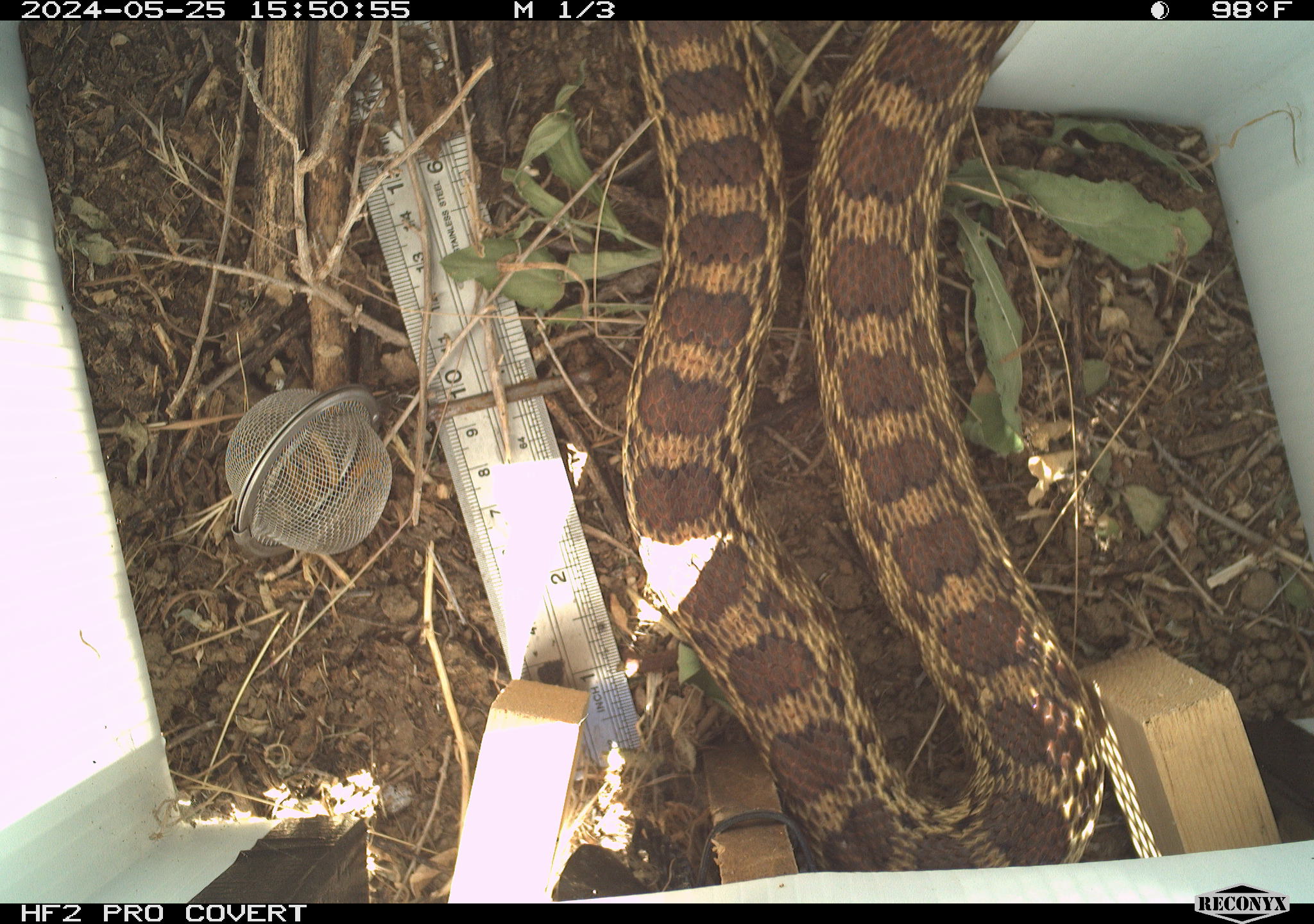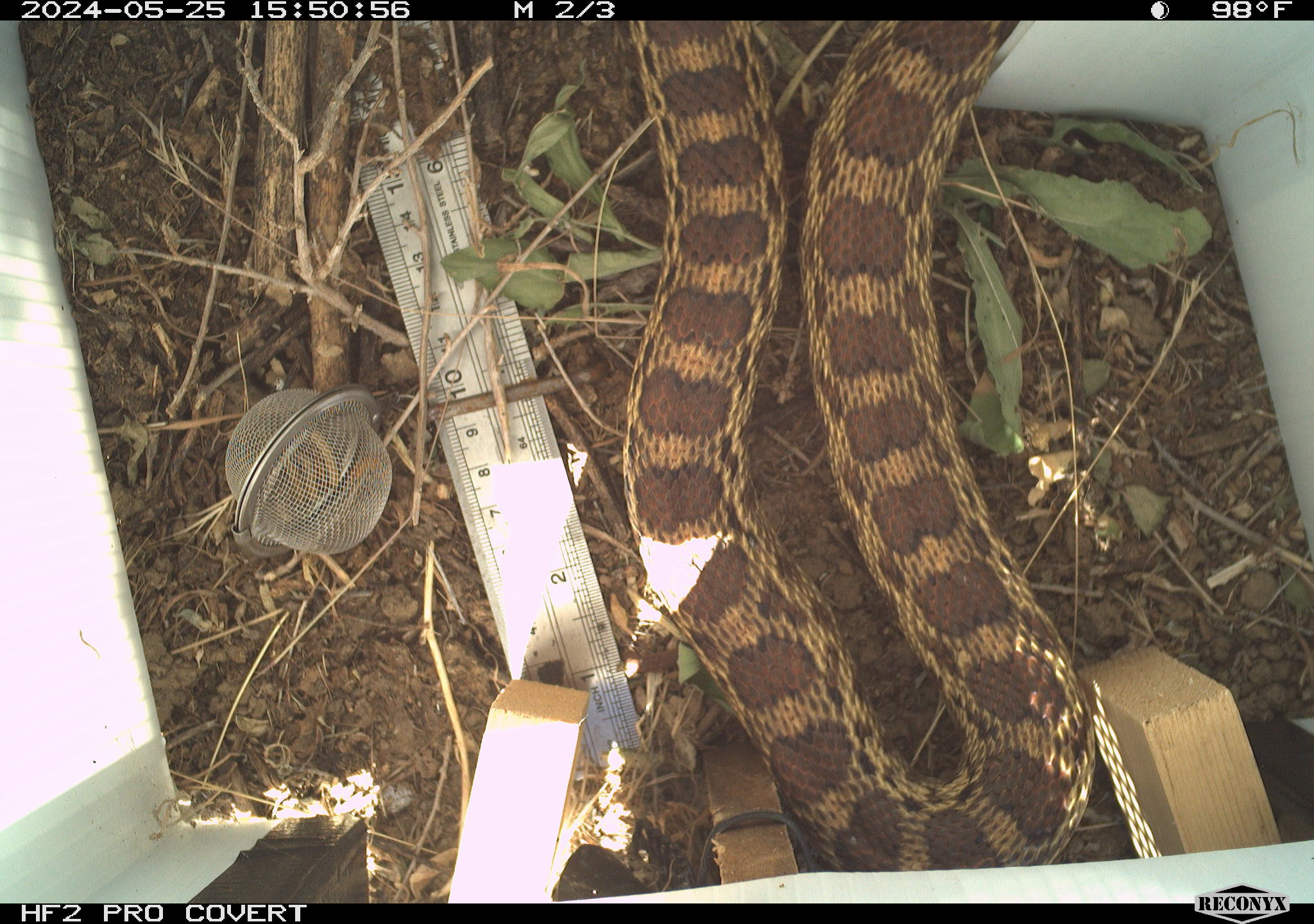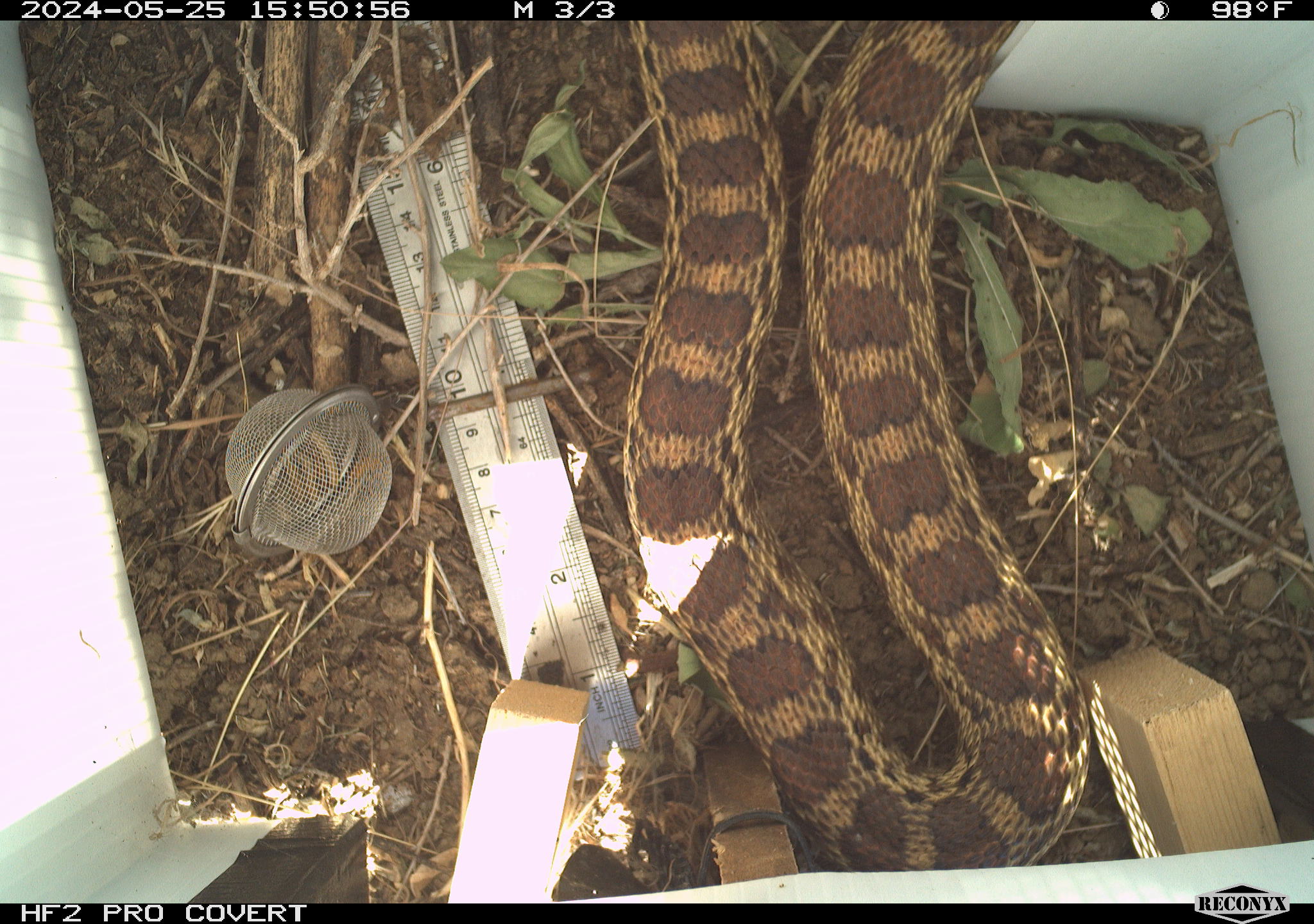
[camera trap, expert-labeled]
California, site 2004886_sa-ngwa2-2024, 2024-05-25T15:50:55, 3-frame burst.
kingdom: Animalia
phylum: Chordata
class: Reptilia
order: Squamata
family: Colubridae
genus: Pituophis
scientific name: Pituophis catenifer catenifer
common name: pacific gophersnake